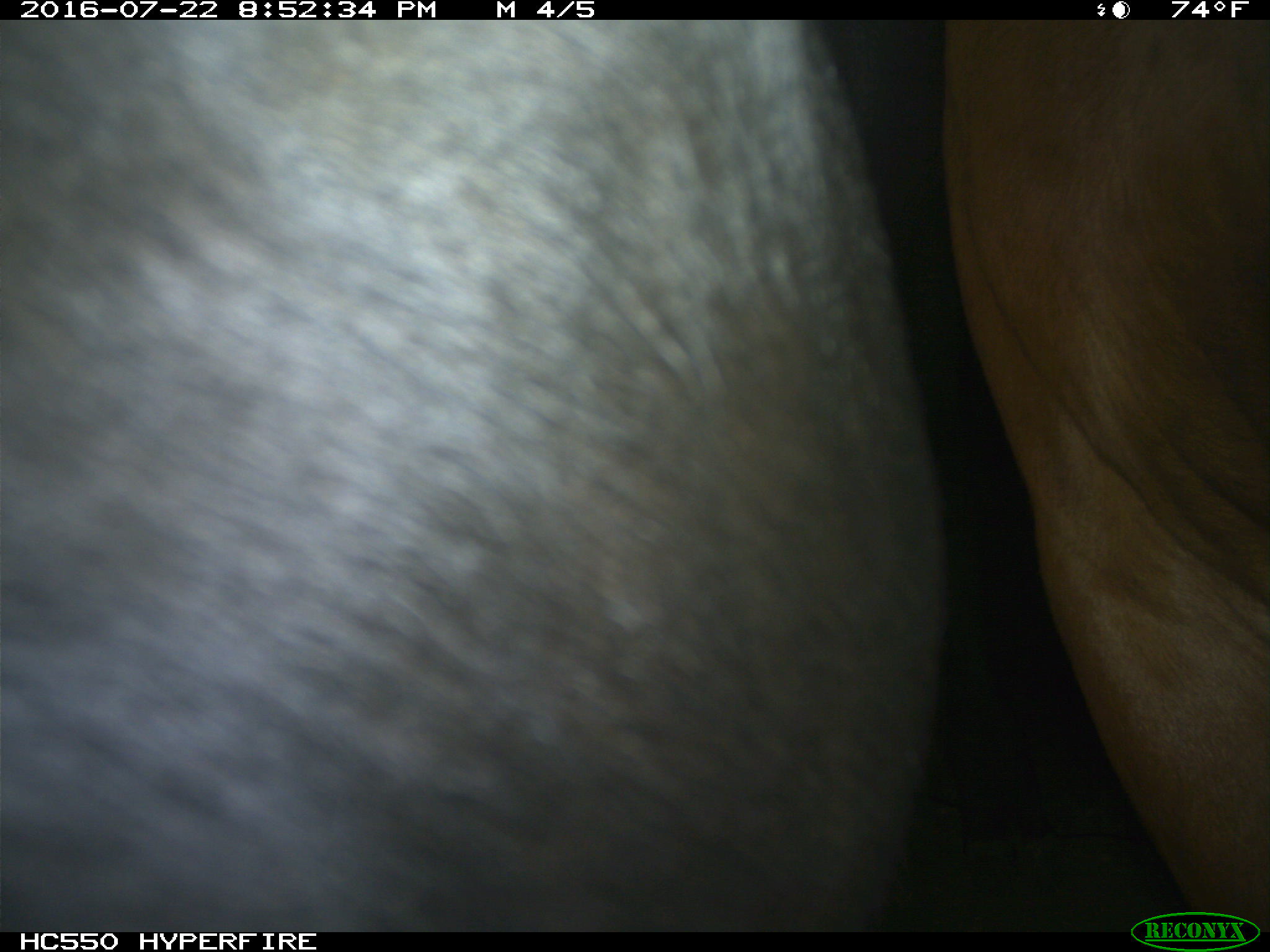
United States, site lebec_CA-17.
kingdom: Animalia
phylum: Chordata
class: Mammalia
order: Artiodactyla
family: Bovidae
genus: Bos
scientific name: Bos taurus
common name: domestic cow